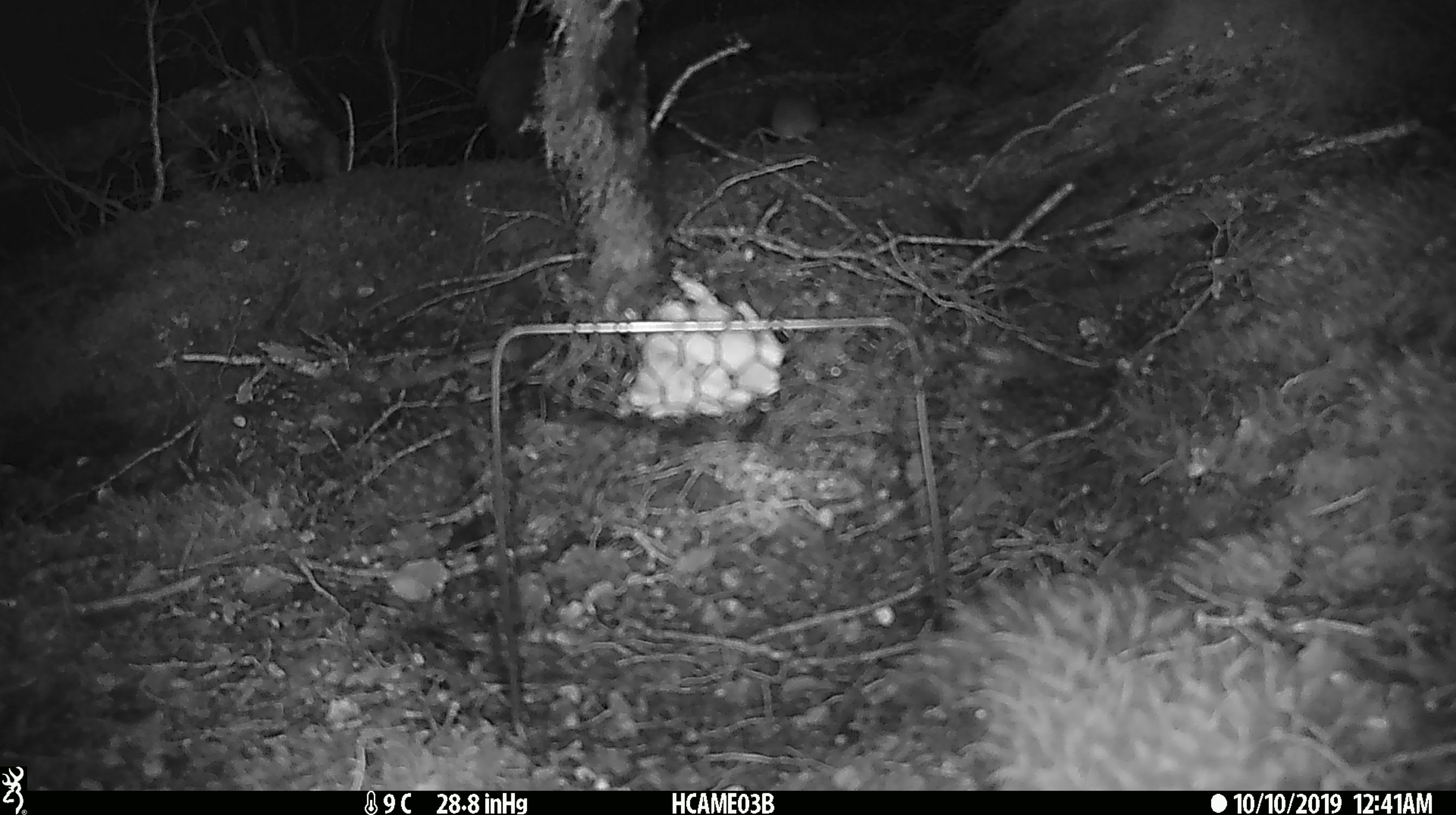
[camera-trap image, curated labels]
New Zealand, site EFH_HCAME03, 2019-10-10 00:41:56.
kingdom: Animalia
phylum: Chordata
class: Mammalia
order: Rodentia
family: Muridae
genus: Mus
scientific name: Mus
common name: mouse